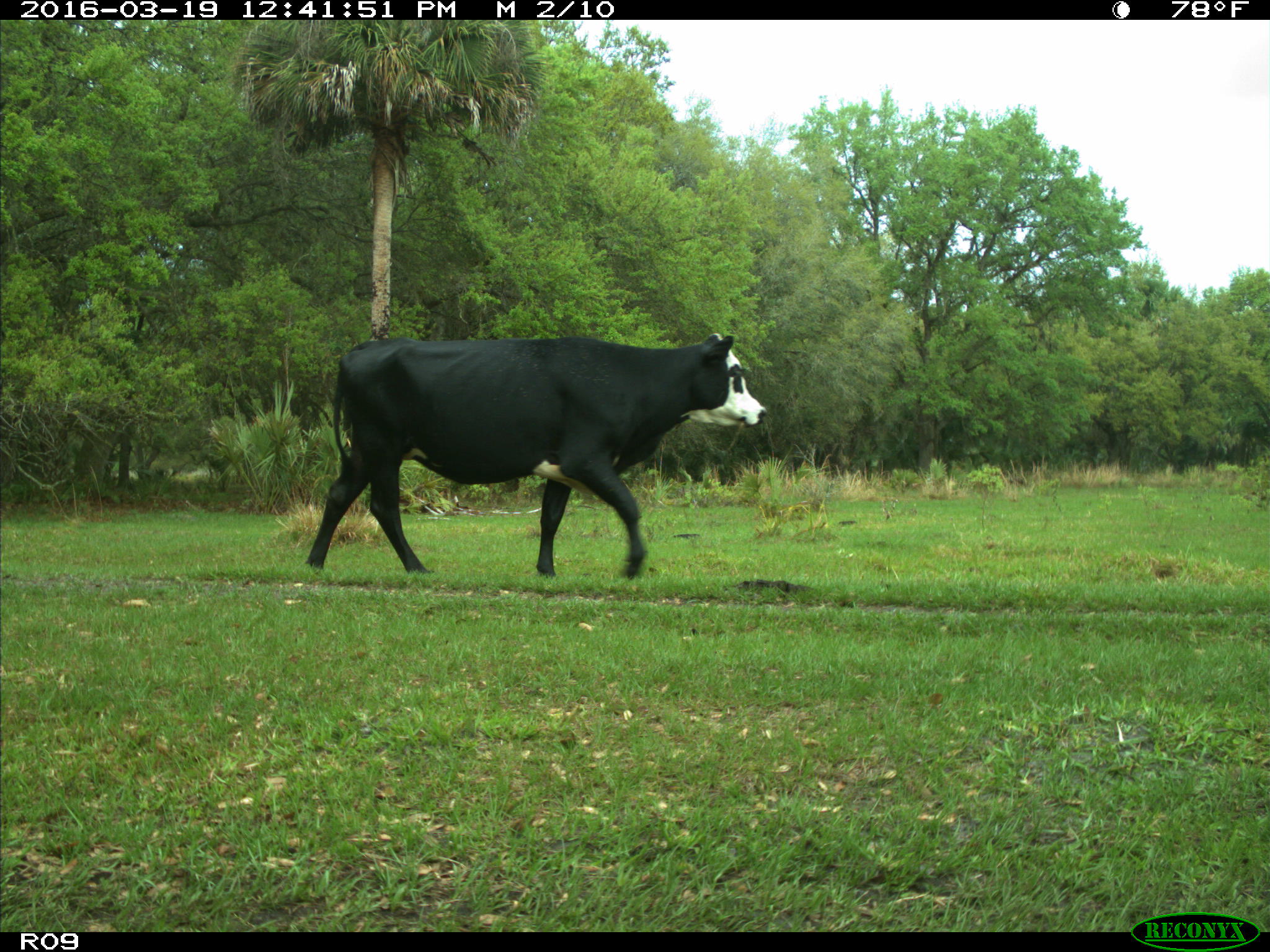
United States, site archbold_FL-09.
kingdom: Animalia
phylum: Chordata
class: Mammalia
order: Artiodactyla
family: Bovidae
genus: Bos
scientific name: Bos taurus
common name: domestic cow